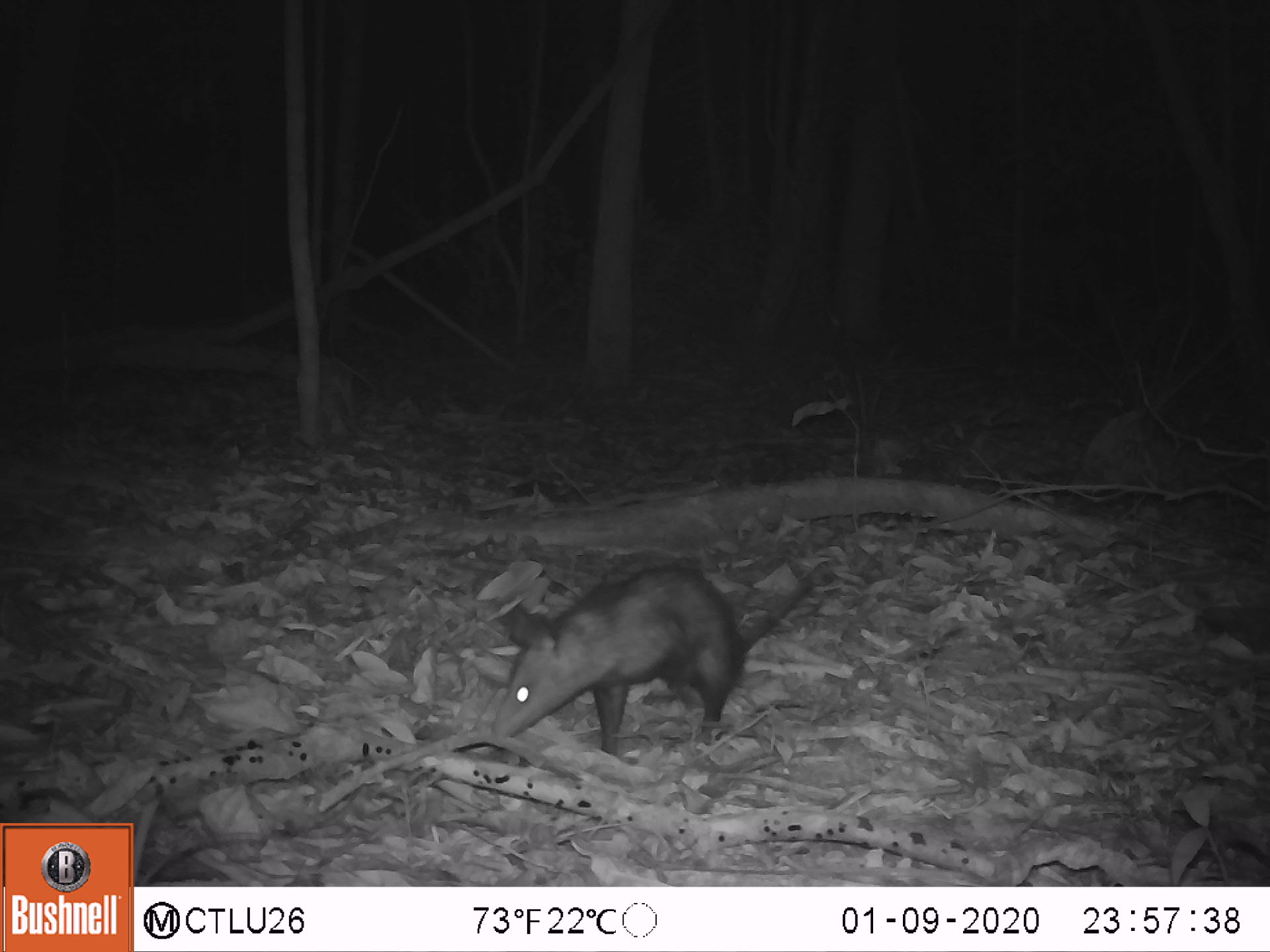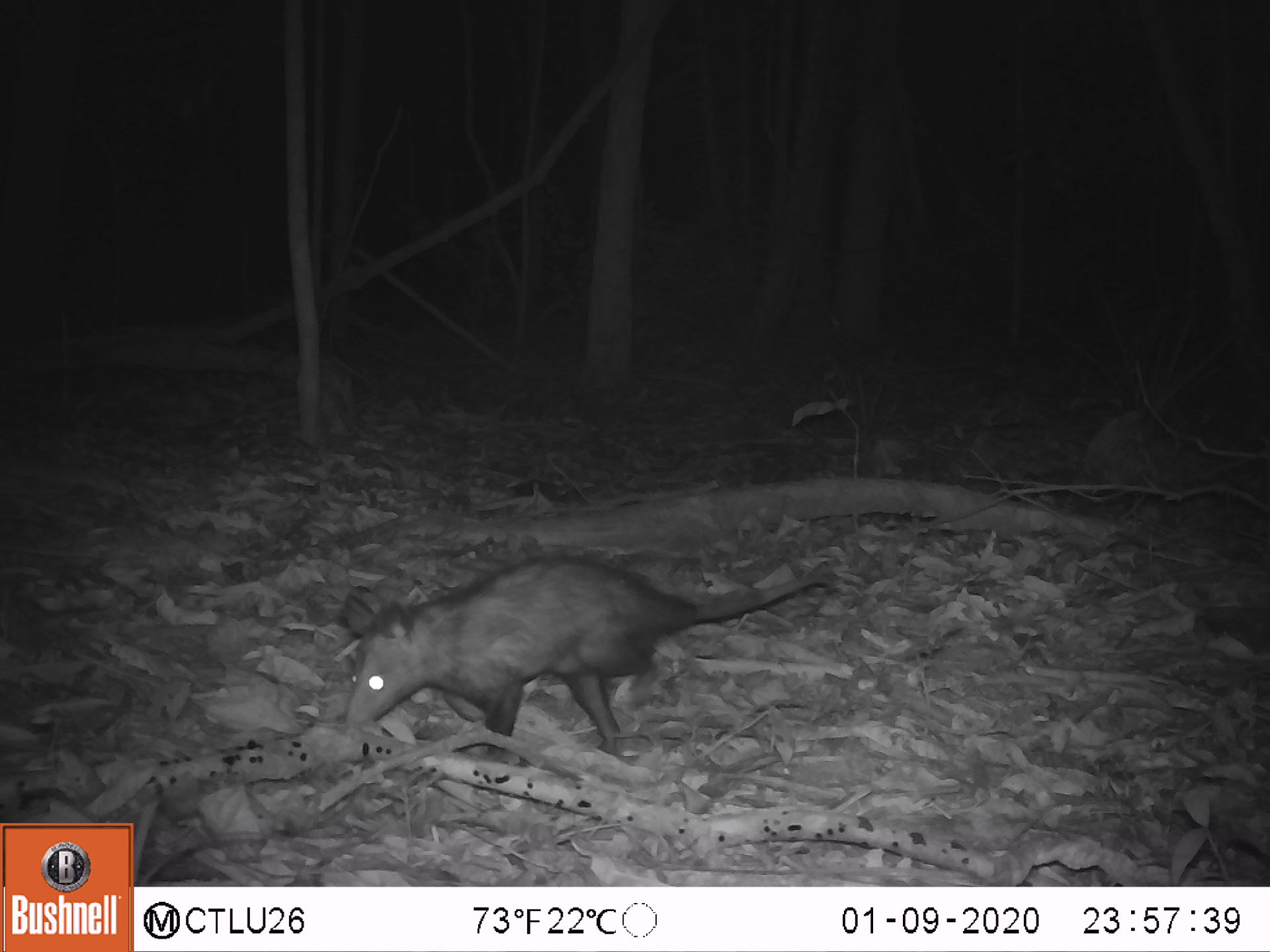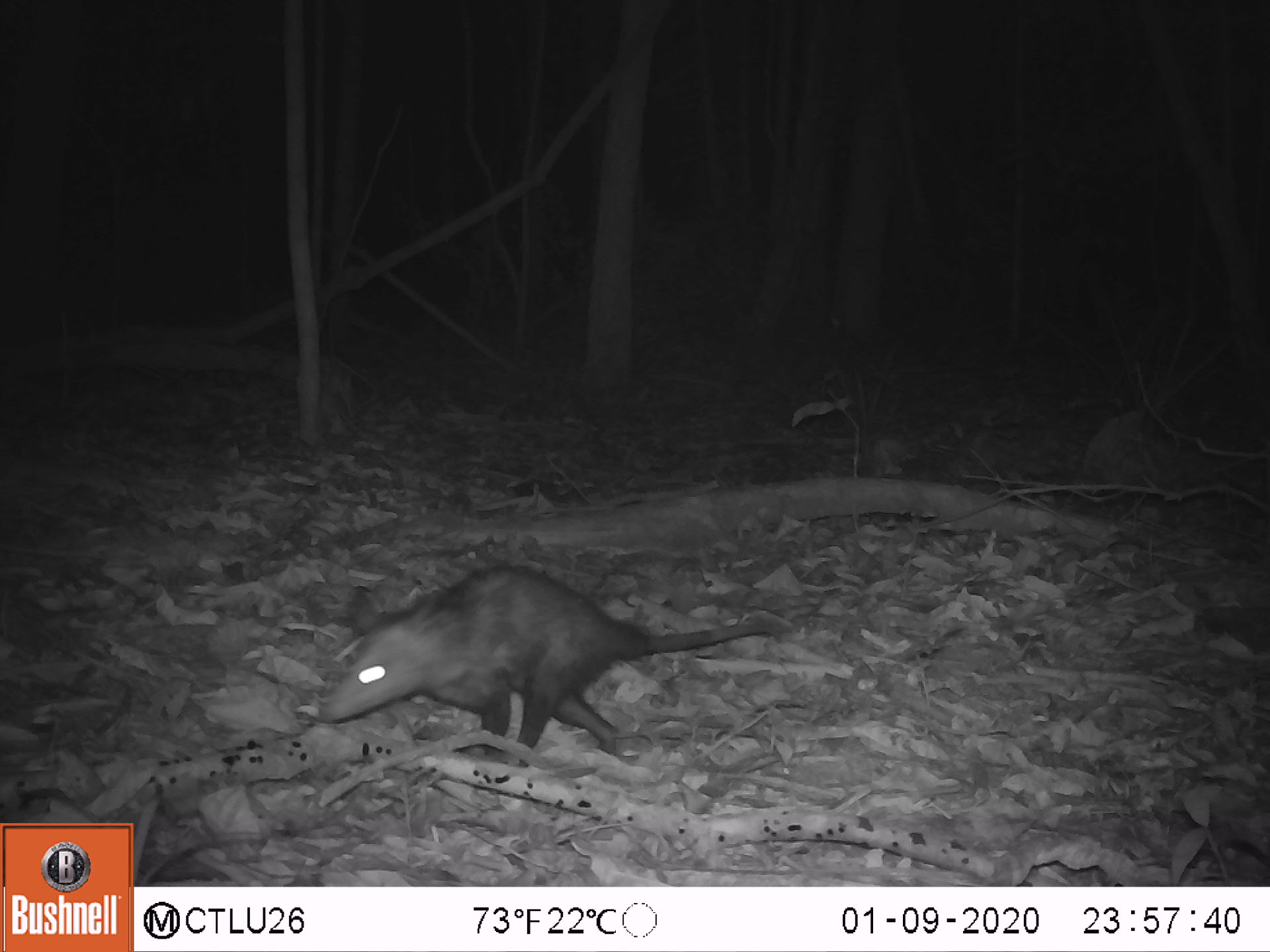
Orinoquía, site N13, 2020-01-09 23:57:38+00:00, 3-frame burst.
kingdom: Animalia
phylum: Chordata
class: Mammalia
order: Didelphimorphia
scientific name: Didelphimorphia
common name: possum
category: unknown possum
Unknown possum (possum) (Didelphimorphia).